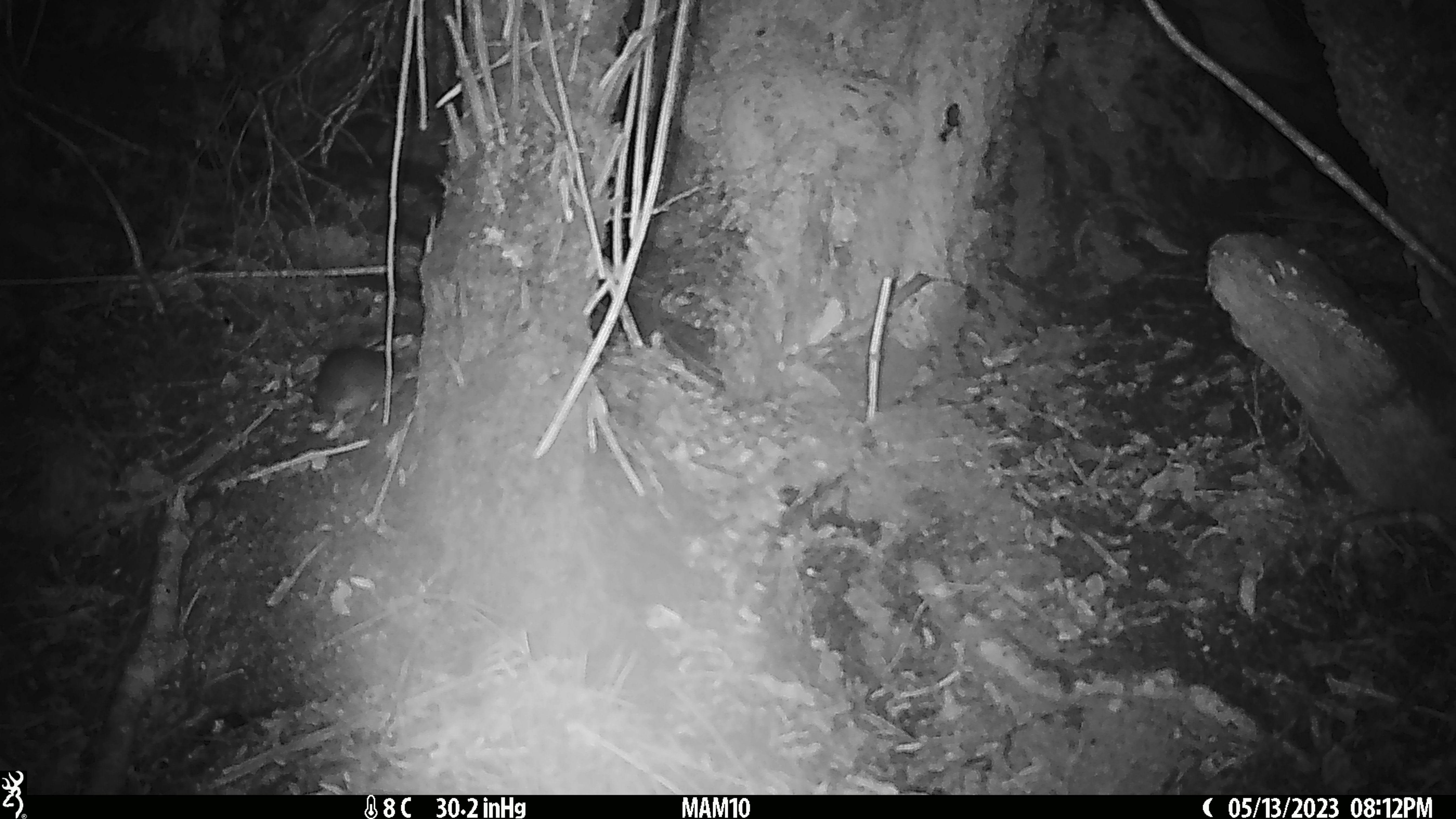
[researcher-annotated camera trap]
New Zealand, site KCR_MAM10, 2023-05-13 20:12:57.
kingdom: Animalia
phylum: Chordata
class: Mammalia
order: Rodentia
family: Muridae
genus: Rattus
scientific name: Rattus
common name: rat